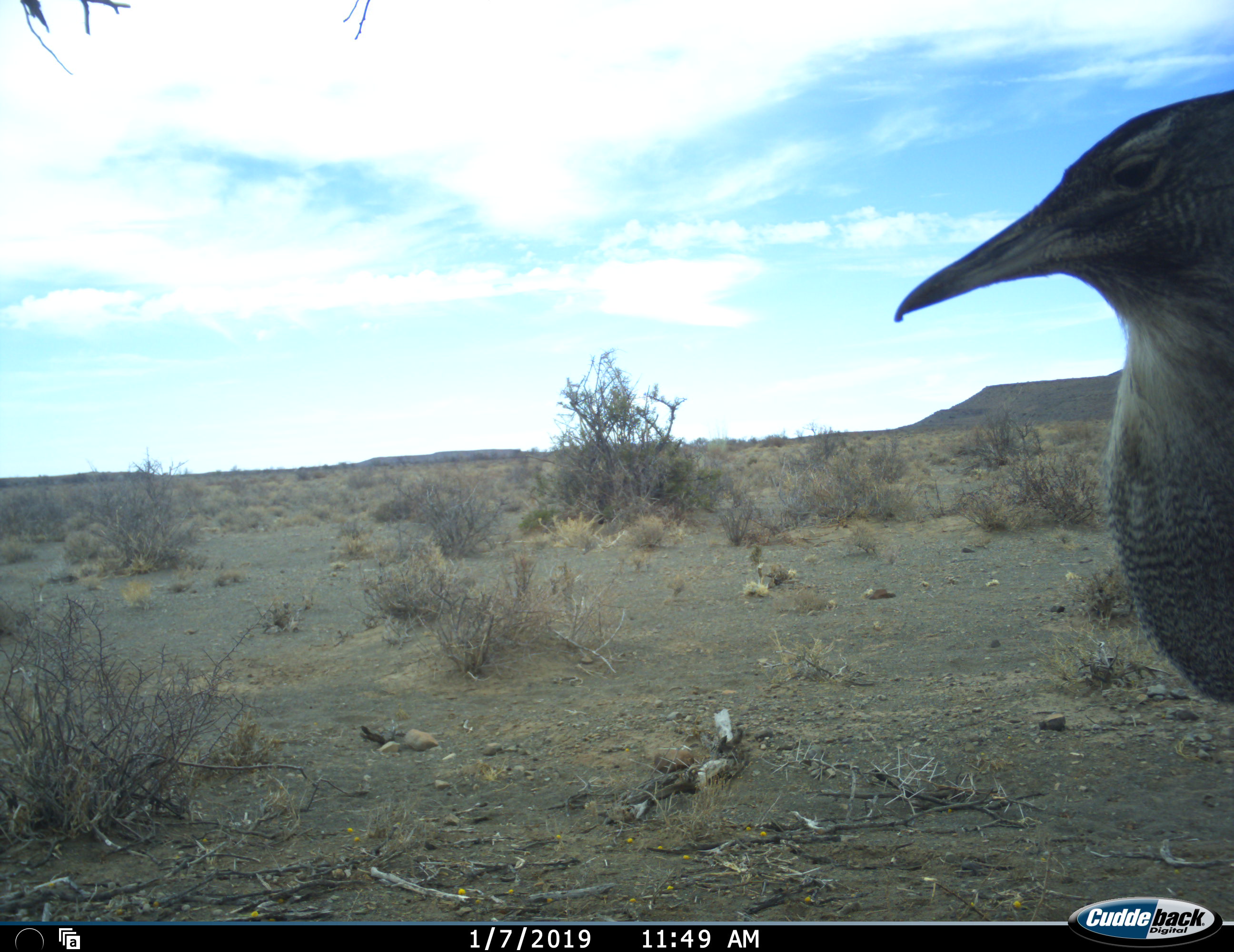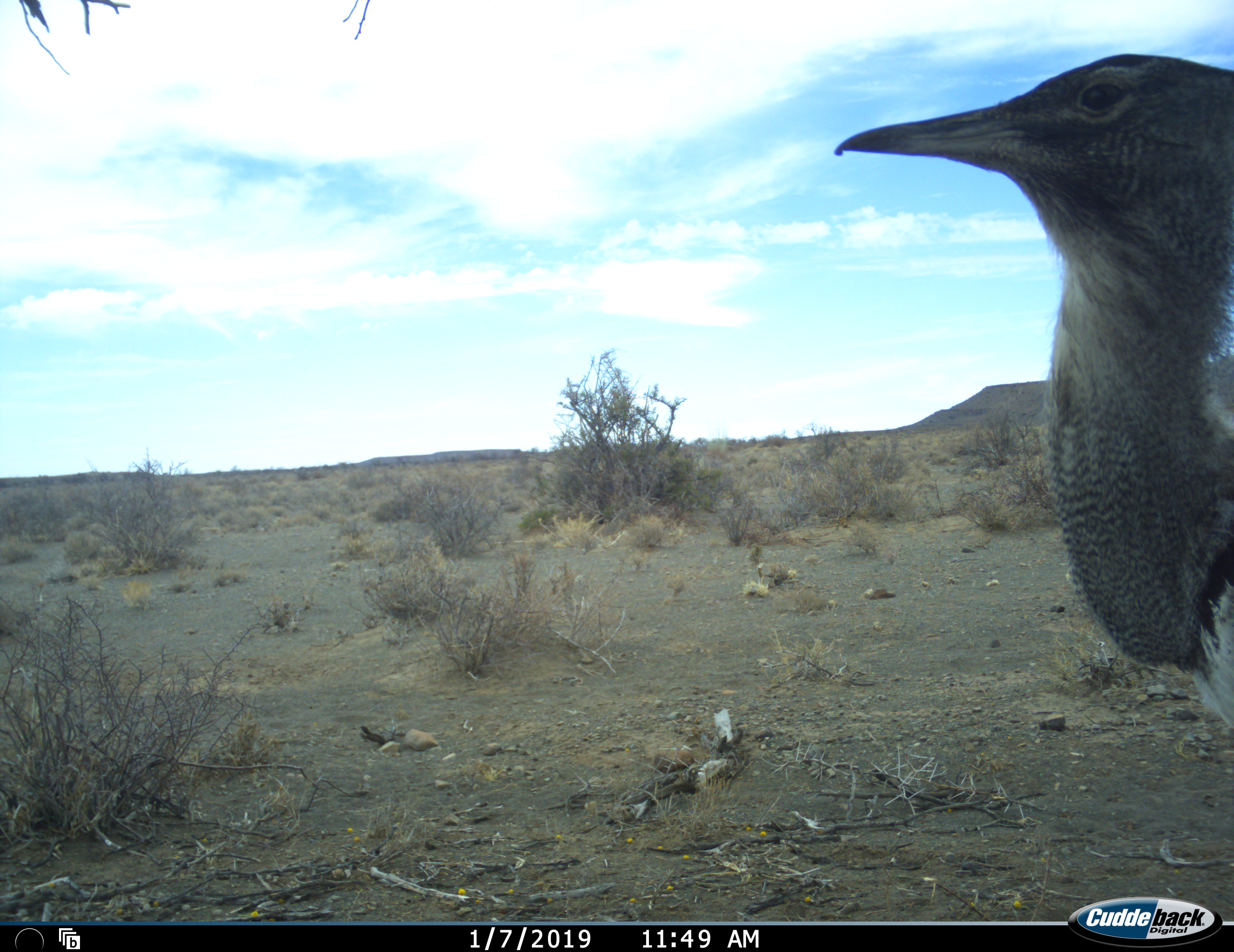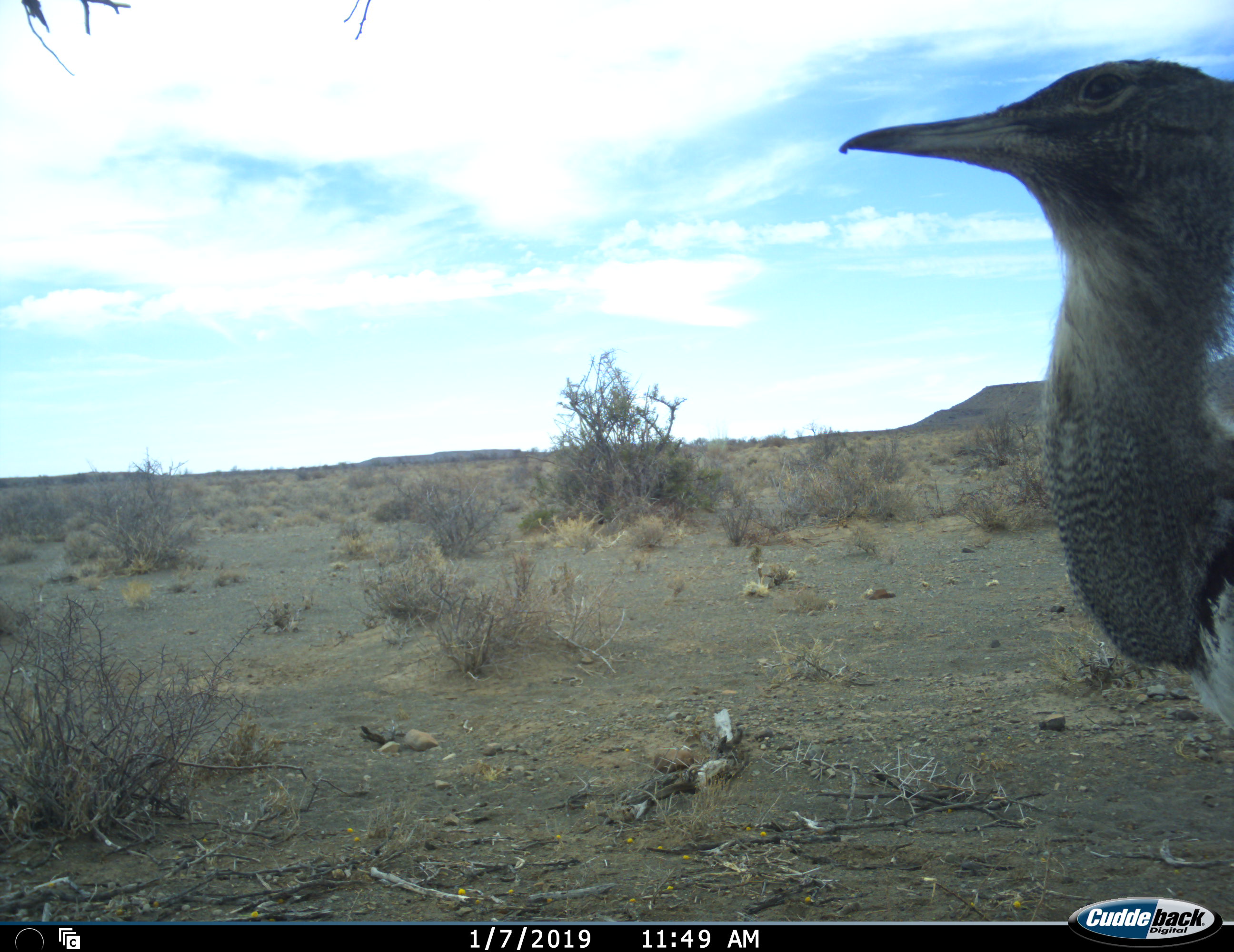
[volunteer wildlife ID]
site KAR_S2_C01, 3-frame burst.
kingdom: Animalia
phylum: Chordata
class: Aves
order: Otidiformes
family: Otididae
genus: Ardeotis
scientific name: Ardeotis kori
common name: kori bustard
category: bustardkori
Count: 1.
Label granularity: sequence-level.